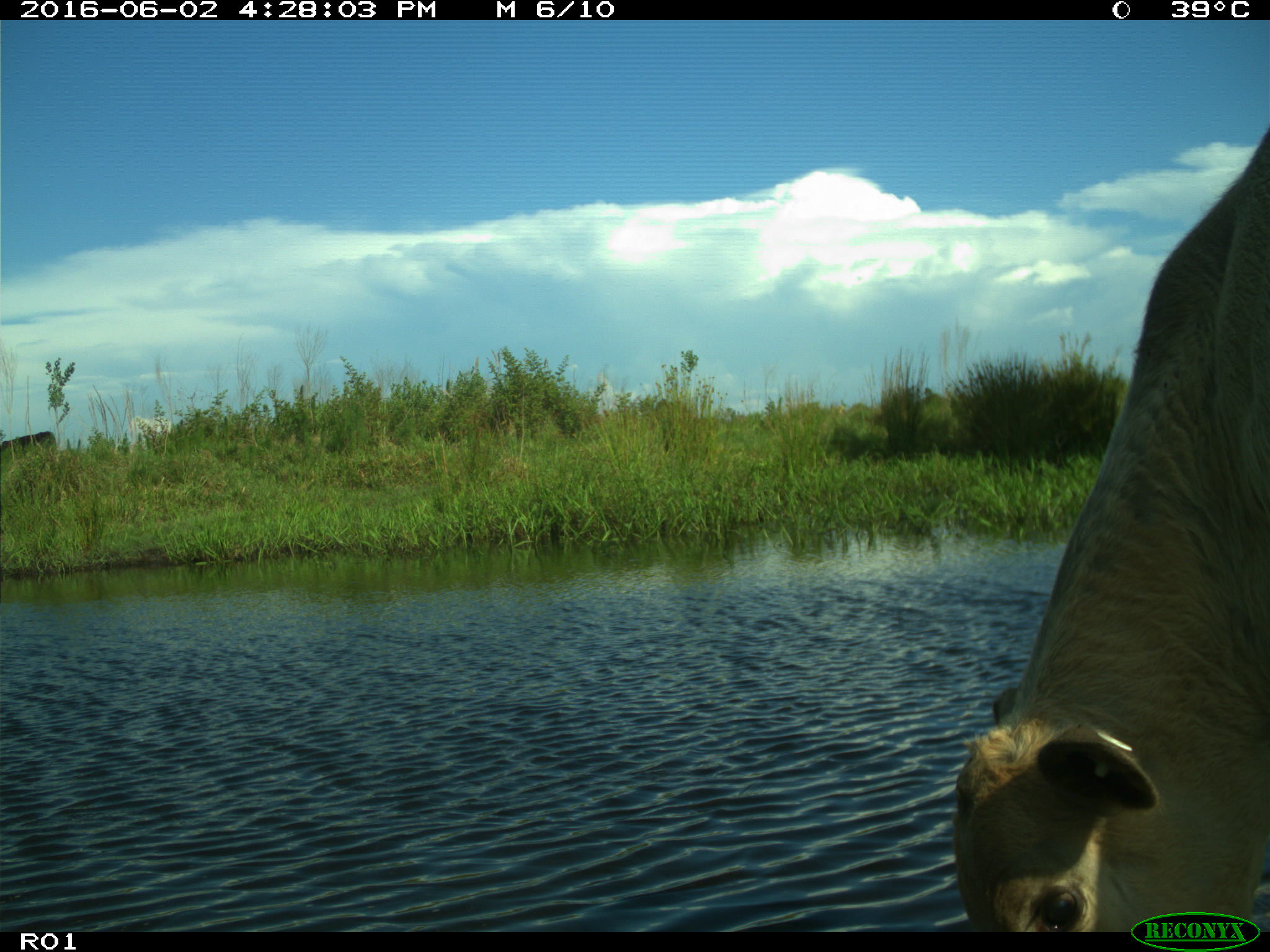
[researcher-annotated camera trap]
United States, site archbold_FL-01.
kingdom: Animalia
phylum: Chordata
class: Mammalia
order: Artiodactyla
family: Bovidae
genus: Bos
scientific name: Bos taurus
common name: domestic cow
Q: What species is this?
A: Bos taurus (domestic cow).